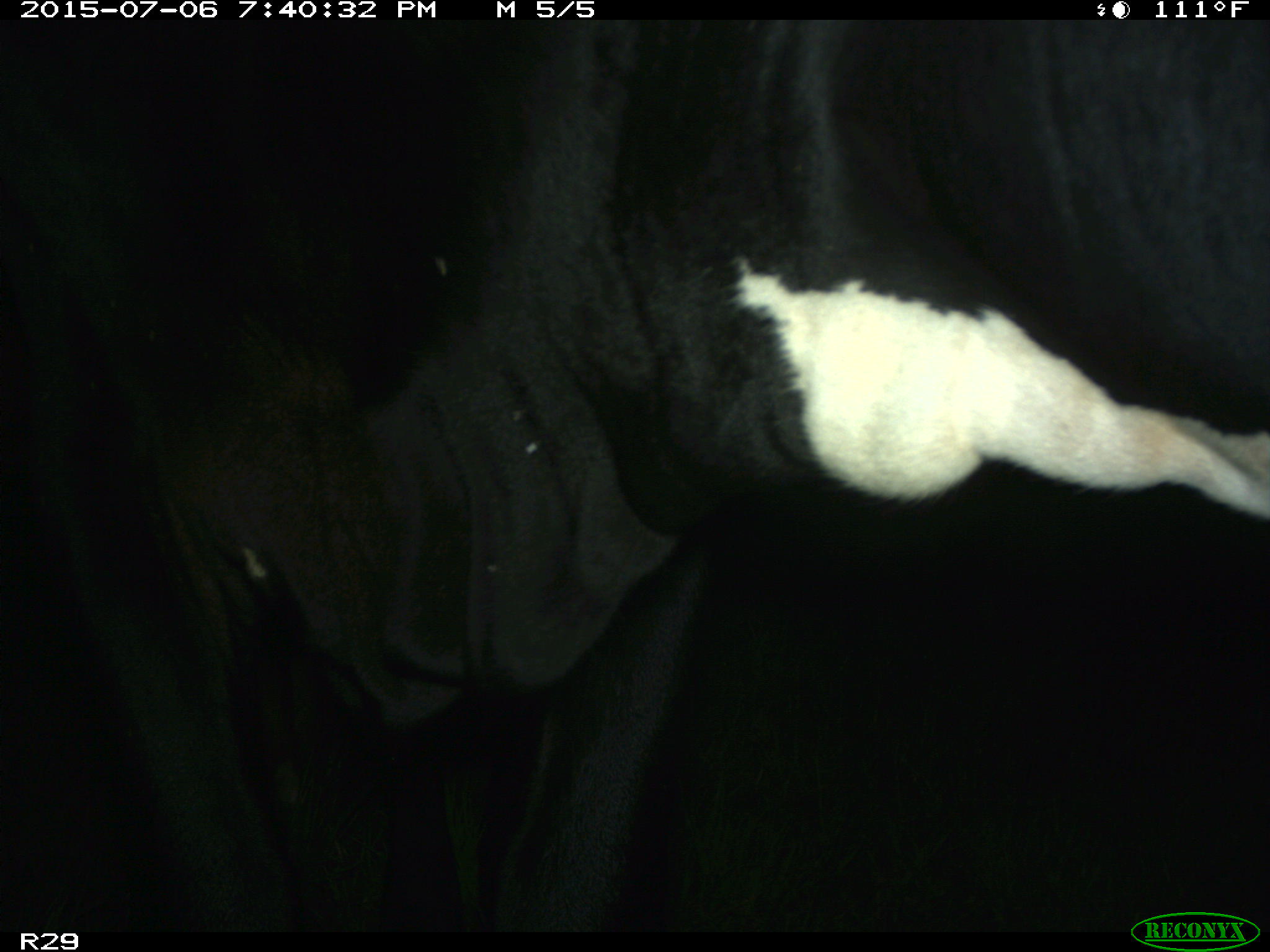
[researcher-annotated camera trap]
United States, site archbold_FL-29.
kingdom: Animalia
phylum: Chordata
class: Mammalia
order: Artiodactyla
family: Bovidae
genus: Bos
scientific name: Bos taurus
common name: domestic cow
Bos taurus (domestic cow).